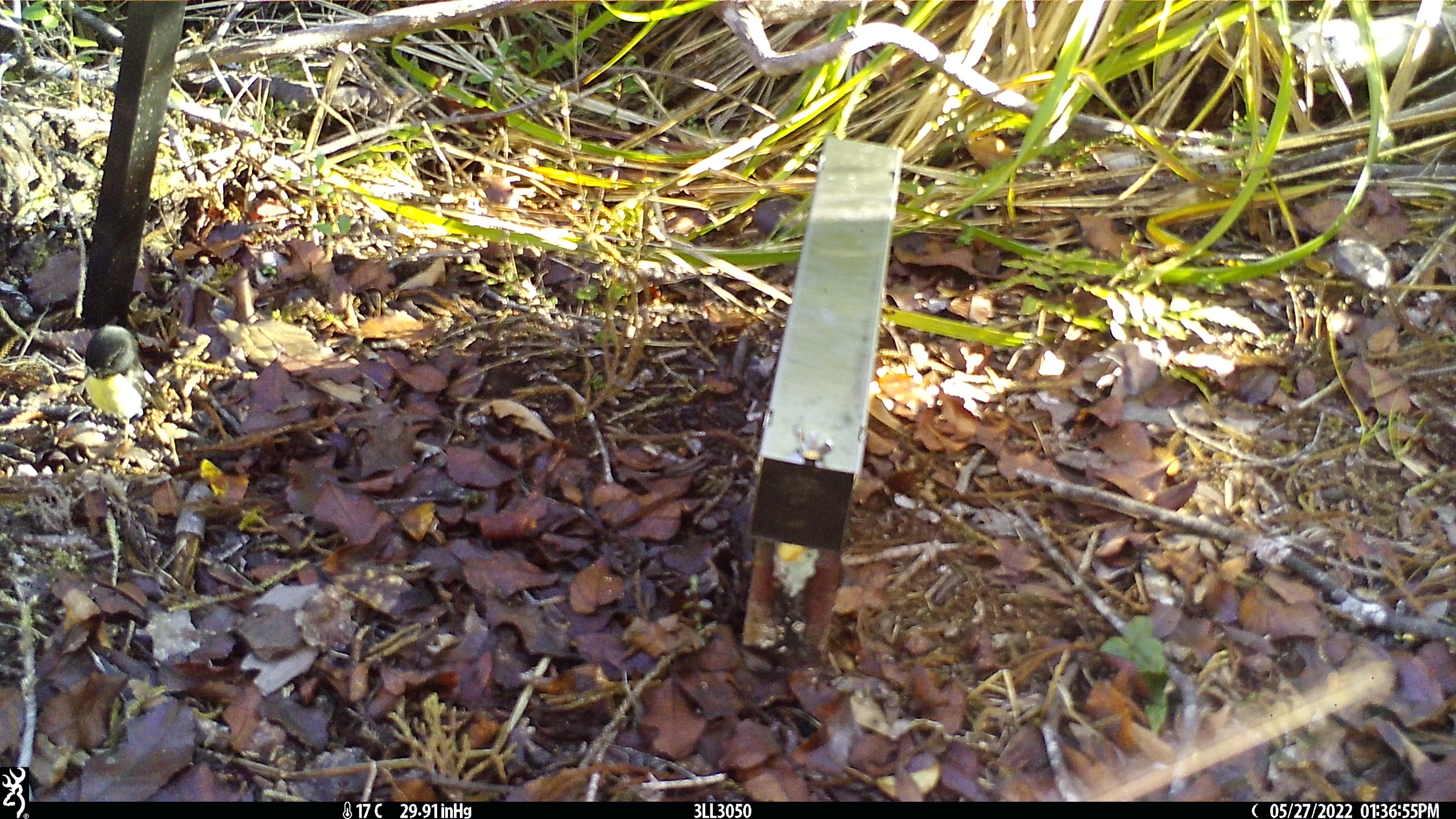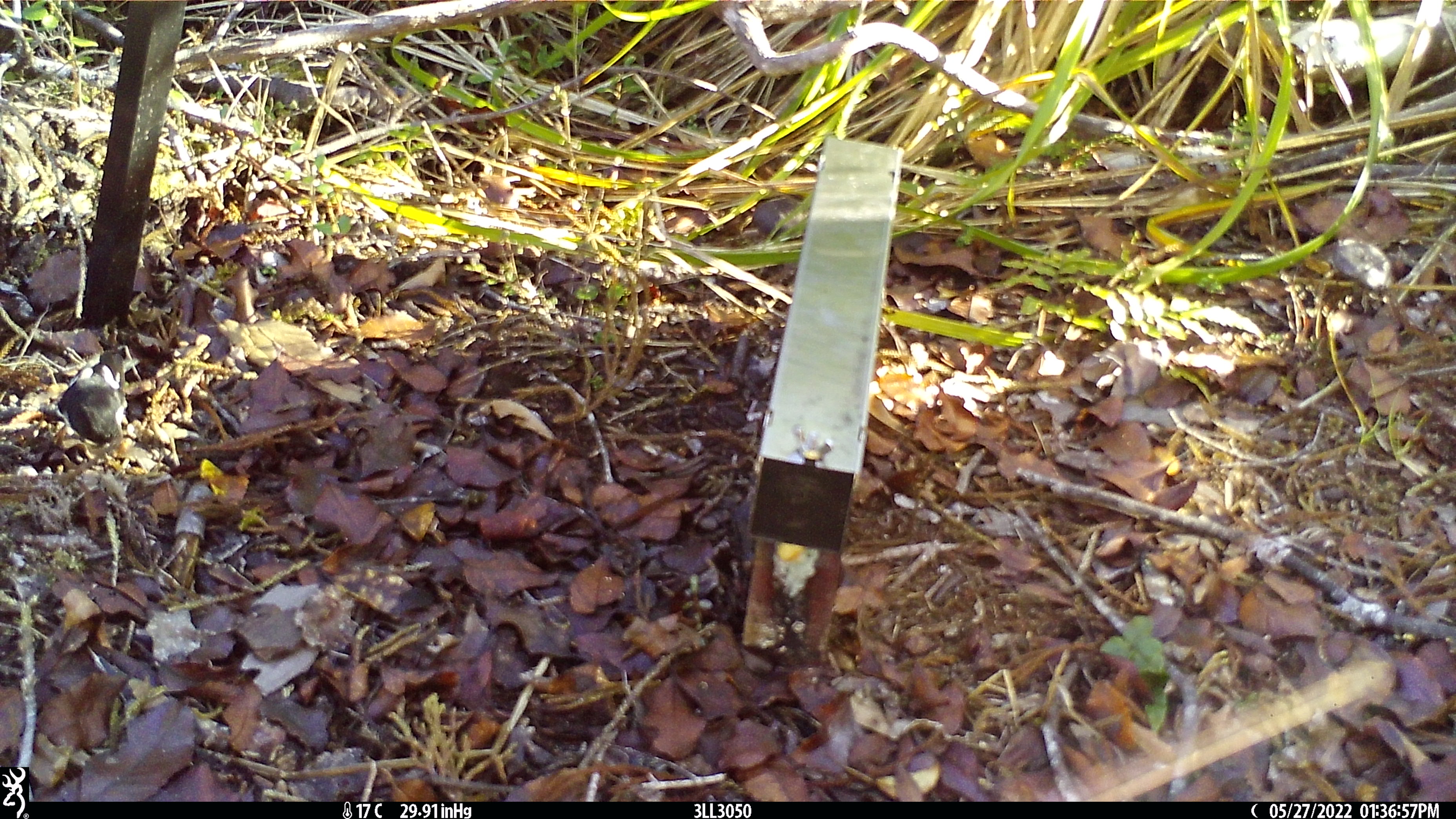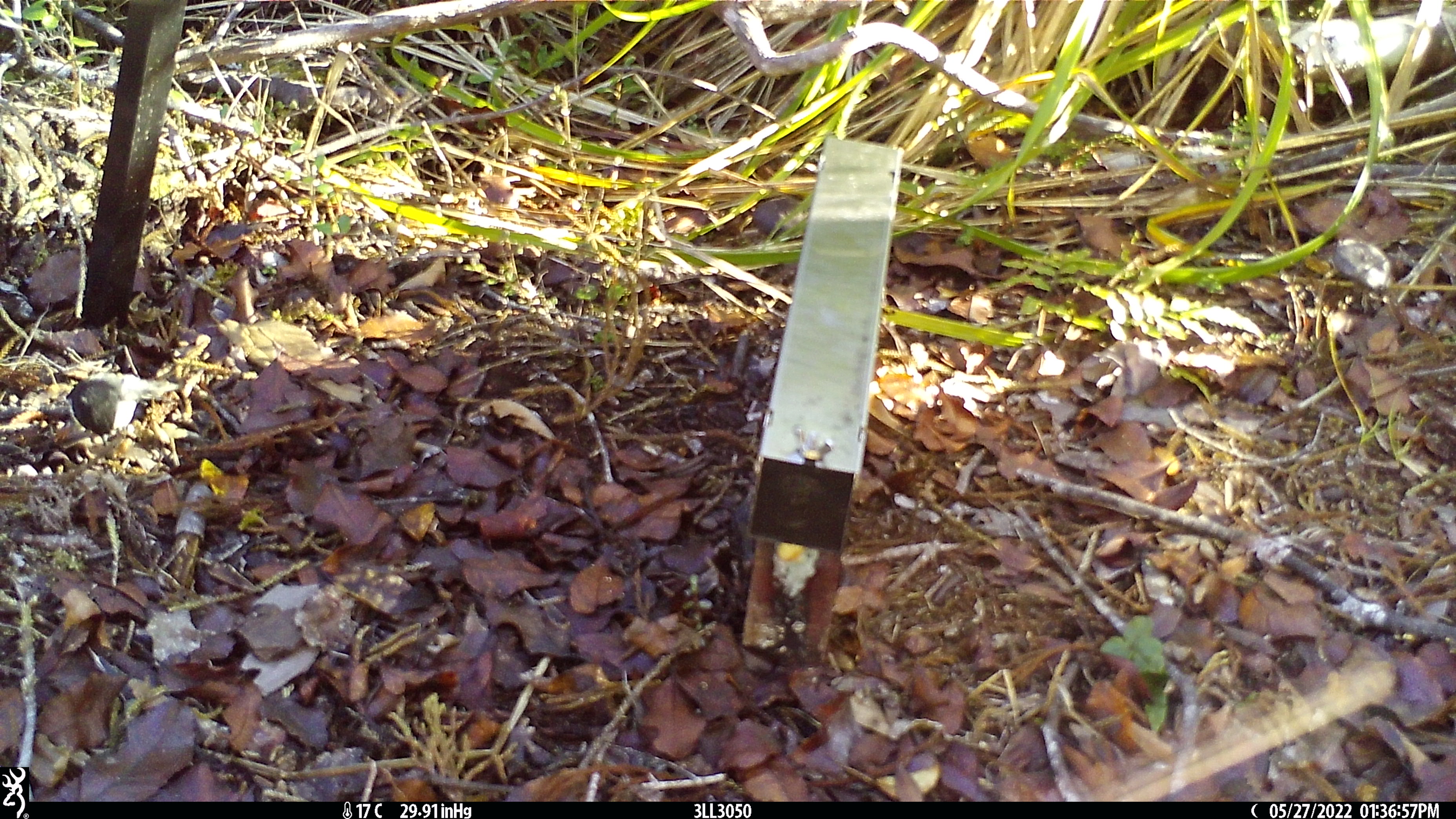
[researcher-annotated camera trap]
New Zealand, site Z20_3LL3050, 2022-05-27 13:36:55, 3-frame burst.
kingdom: Animalia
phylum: Chordata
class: Aves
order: Passeriformes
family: Petroicidae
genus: Petroica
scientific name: Petroica macrocephala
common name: tomtit